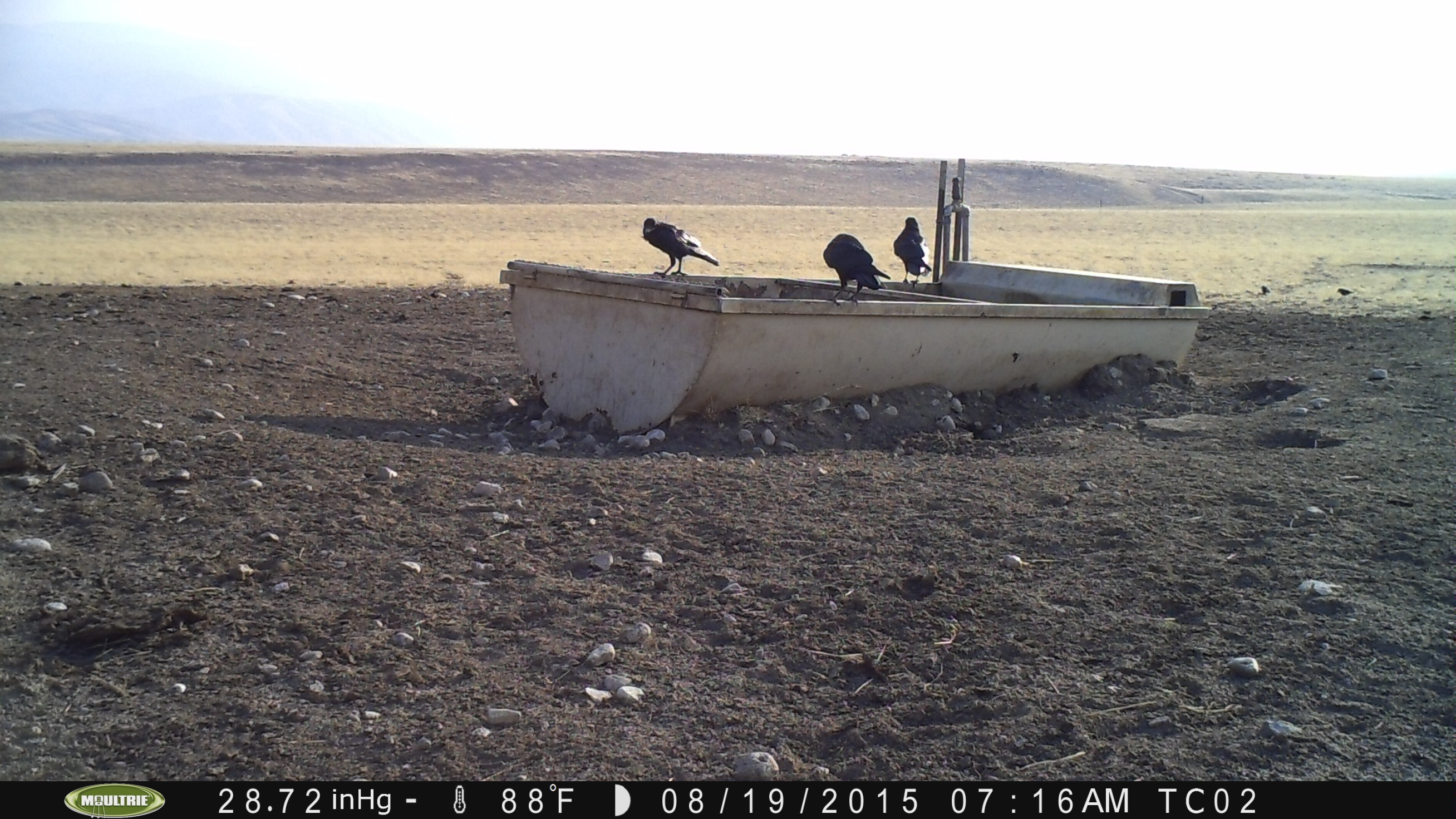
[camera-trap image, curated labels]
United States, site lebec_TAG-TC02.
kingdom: Animalia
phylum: Chordata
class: Aves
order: Passeriformes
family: Corvidae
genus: Corvus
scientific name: Corvus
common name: crows and ravens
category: unidentified corvus